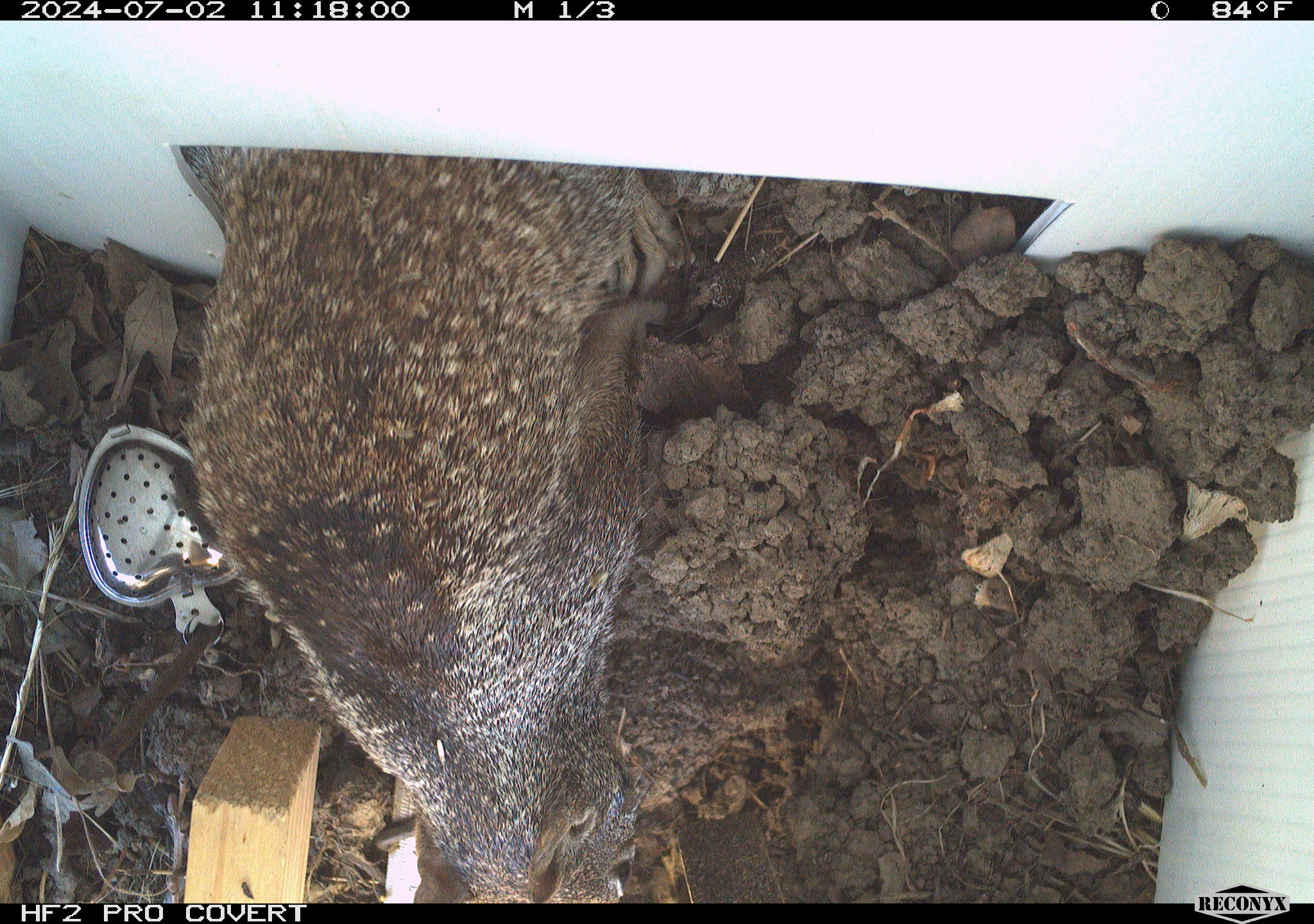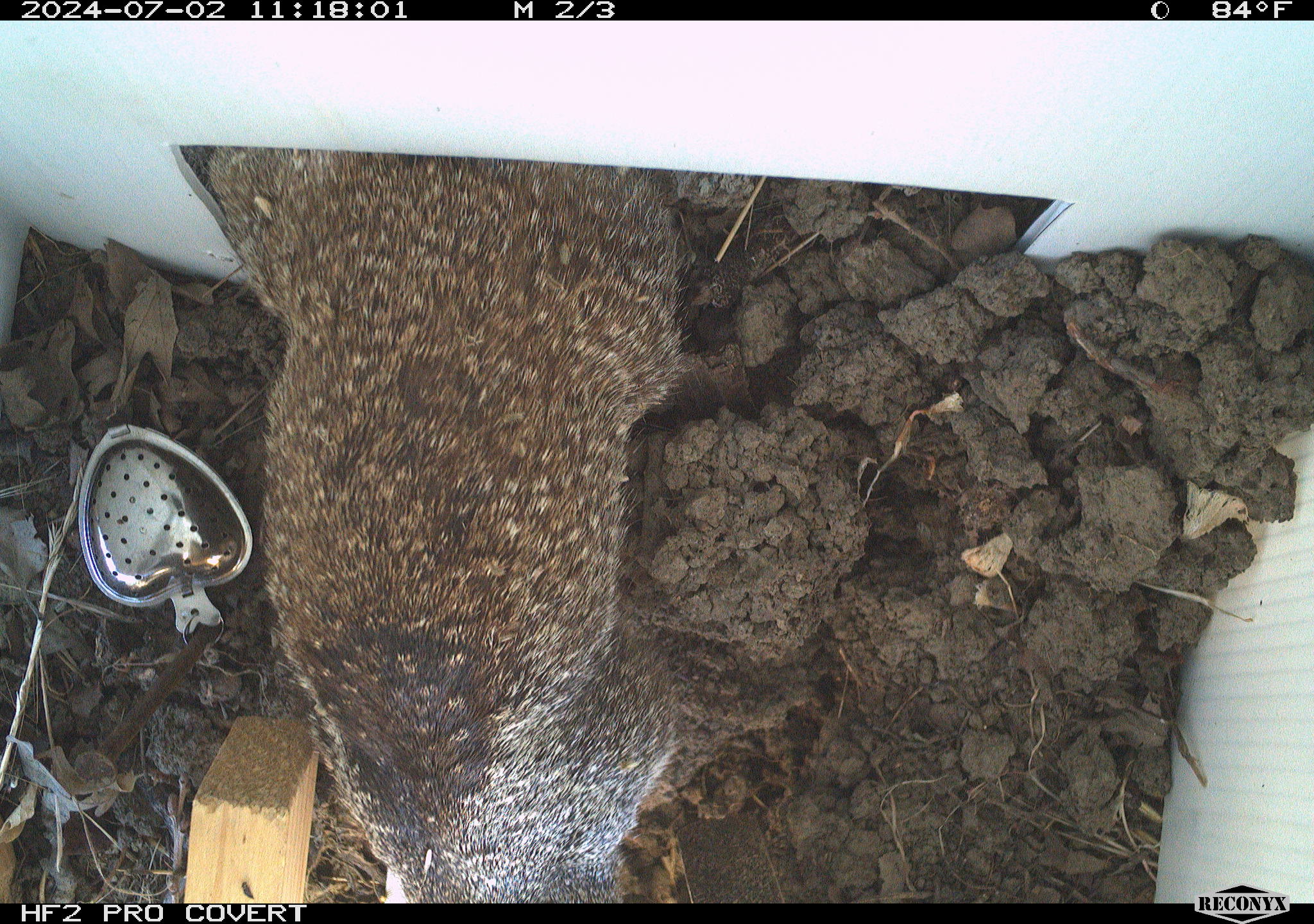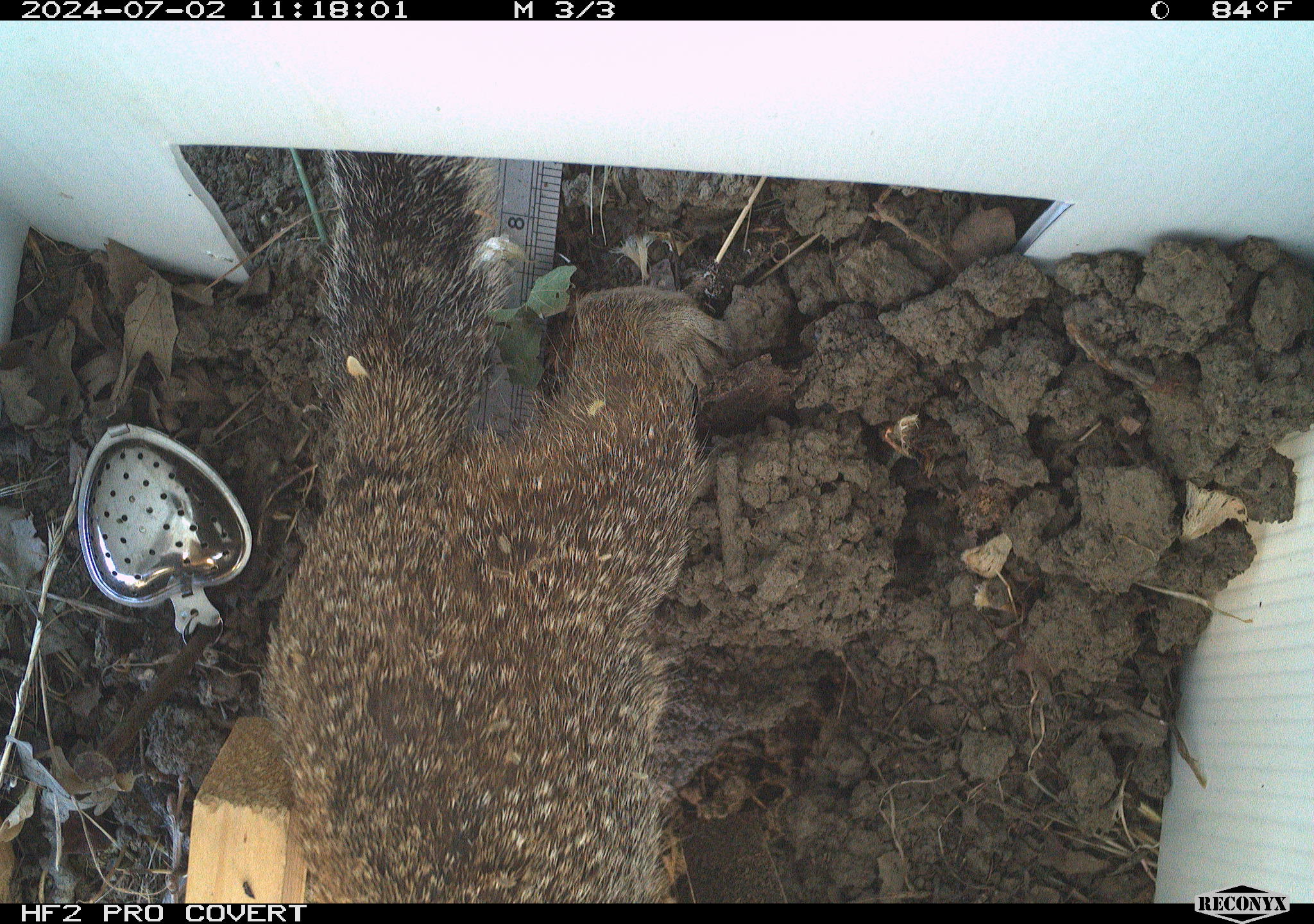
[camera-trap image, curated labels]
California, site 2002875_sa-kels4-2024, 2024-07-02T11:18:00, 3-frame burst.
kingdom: Animalia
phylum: Chordata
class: Mammalia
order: Rodentia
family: Sciuridae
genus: Otospermophilus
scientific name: Otospermophilus beecheyi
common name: california ground squirrel